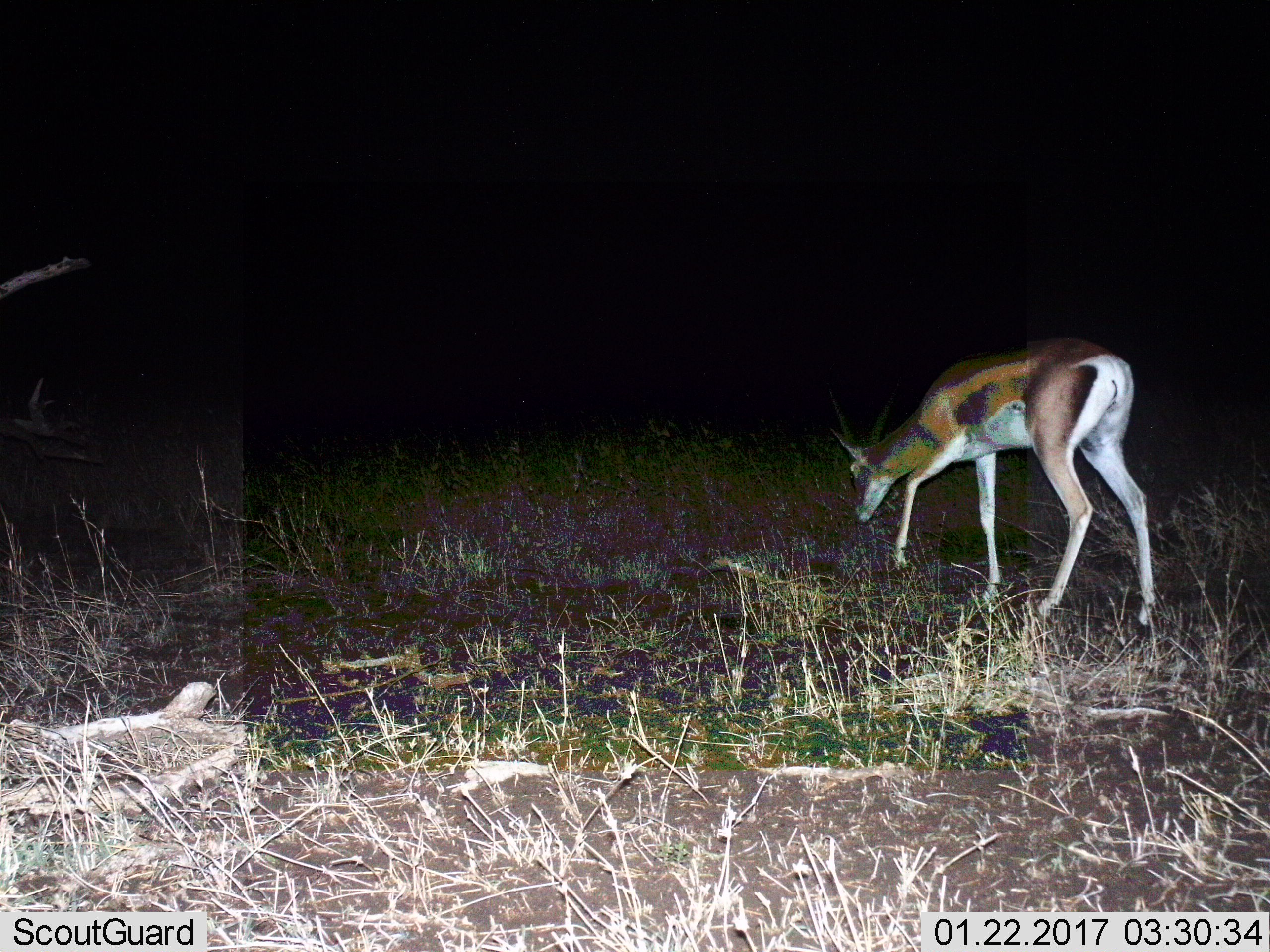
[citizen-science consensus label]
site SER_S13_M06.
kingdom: Animalia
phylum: Chordata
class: Mammalia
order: Artiodactyla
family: Bovidae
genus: Nanger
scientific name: Nanger granti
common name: grant's gazelle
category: gazellegrants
Gazellegrants (grant's gazelle) (Nanger granti), count 1. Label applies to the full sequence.